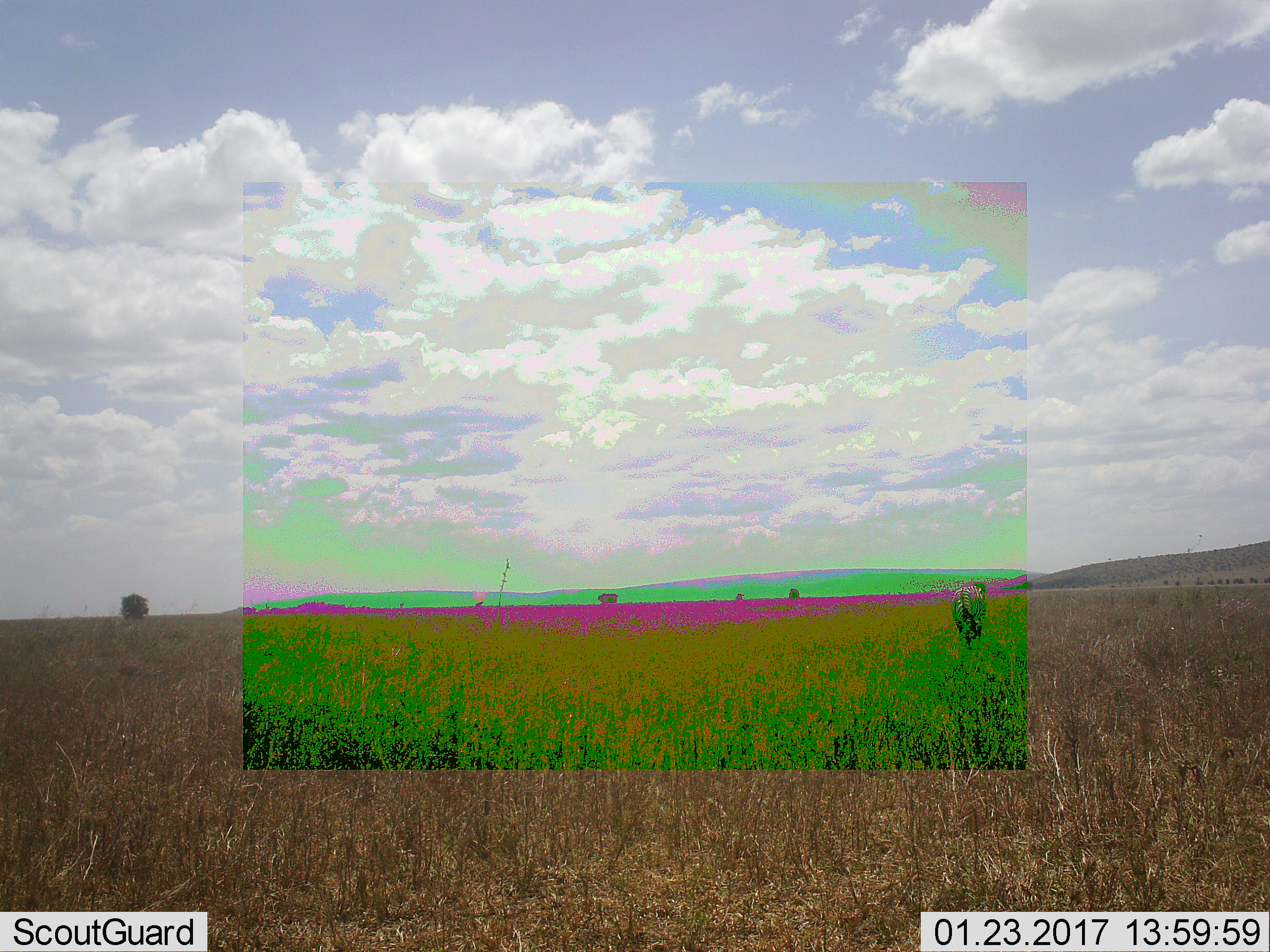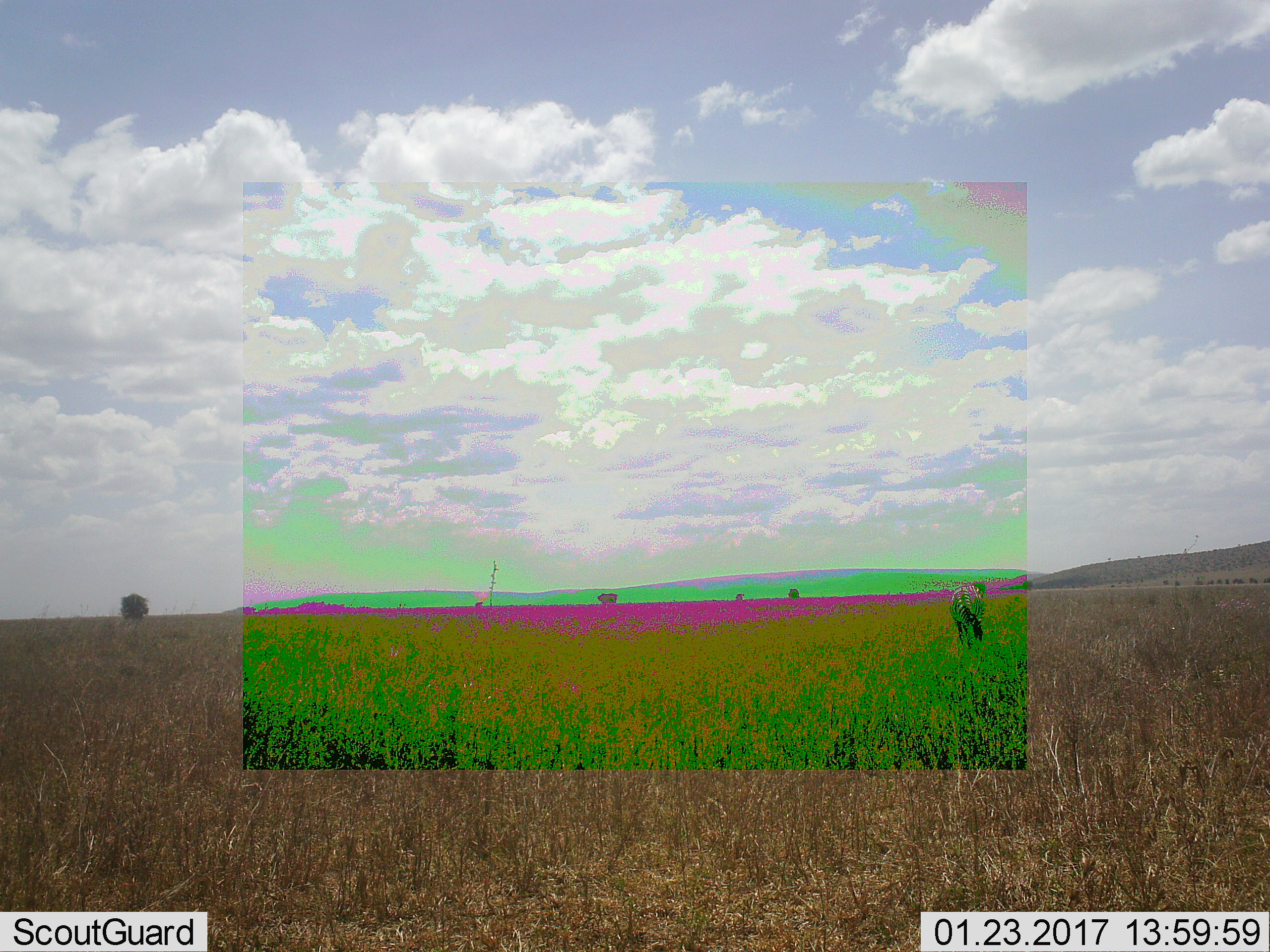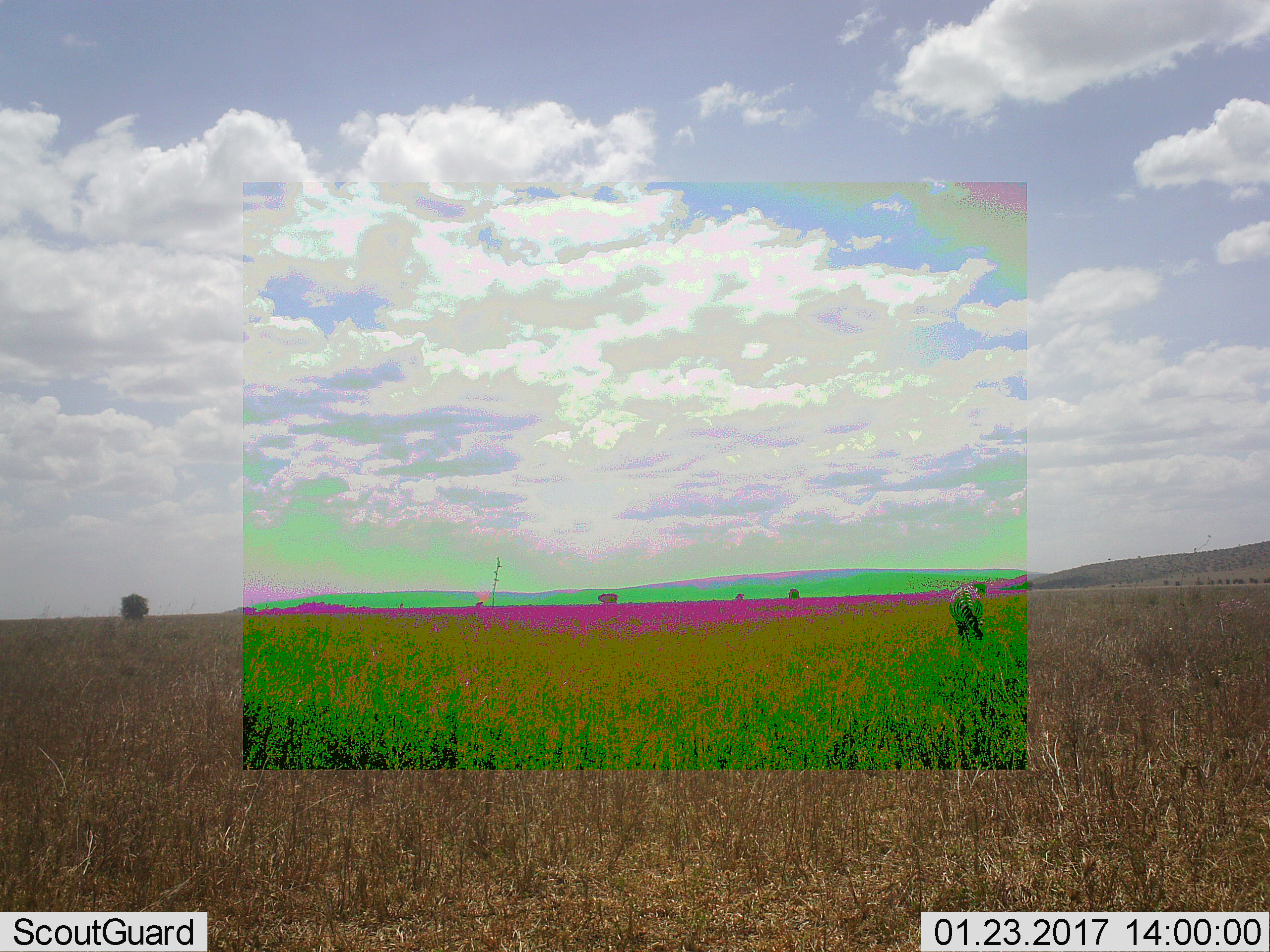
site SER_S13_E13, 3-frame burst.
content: unidentified animal